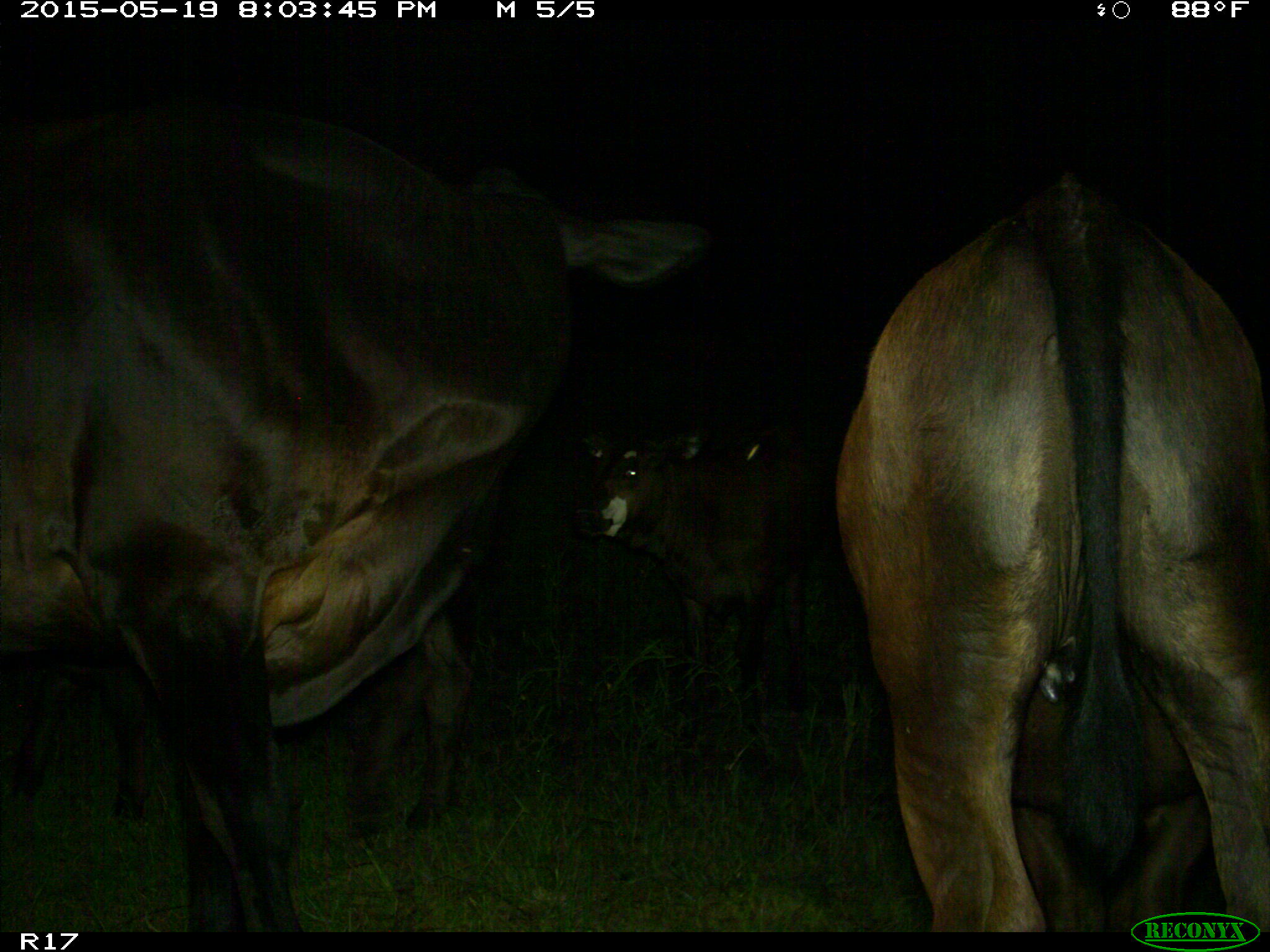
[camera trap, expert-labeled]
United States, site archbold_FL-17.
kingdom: Animalia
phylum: Chordata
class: Mammalia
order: Artiodactyla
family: Bovidae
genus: Bos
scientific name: Bos taurus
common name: domestic cow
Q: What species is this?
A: Bos taurus (domestic cow).